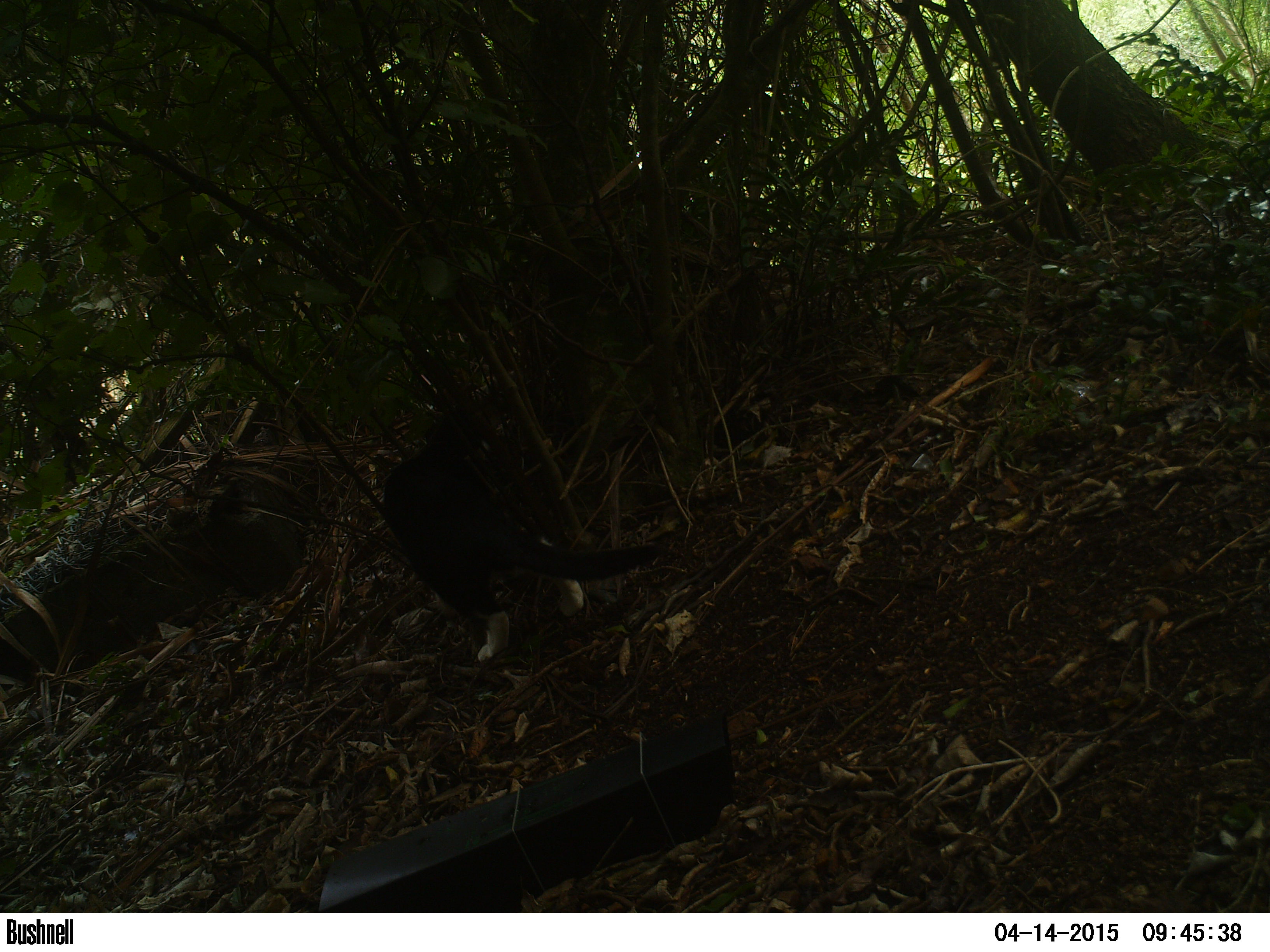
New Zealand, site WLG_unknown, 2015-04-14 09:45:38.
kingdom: Animalia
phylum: Chordata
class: Mammalia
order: Carnivora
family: Felidae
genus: Felis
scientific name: Felis catus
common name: domestic cat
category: cat